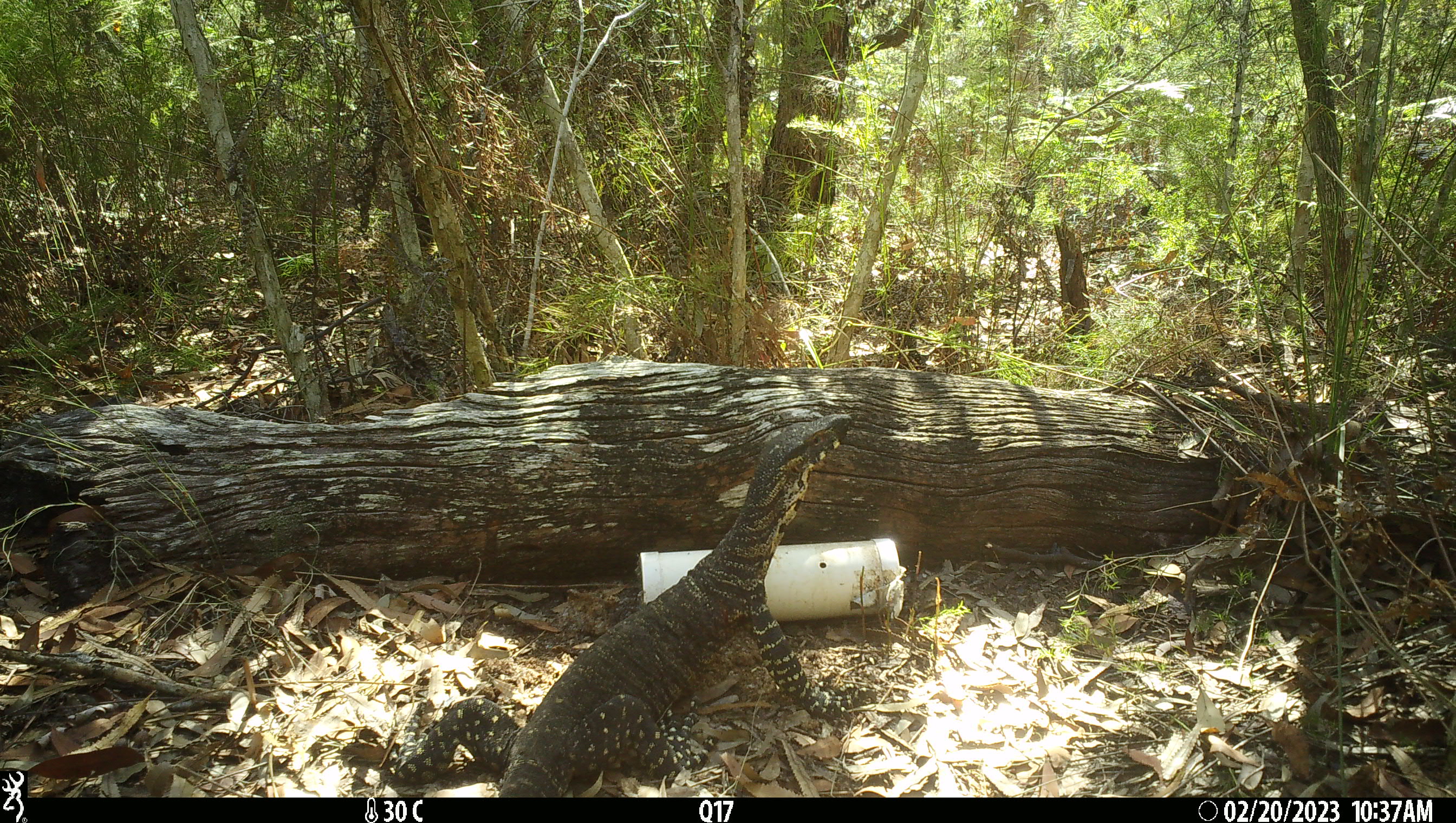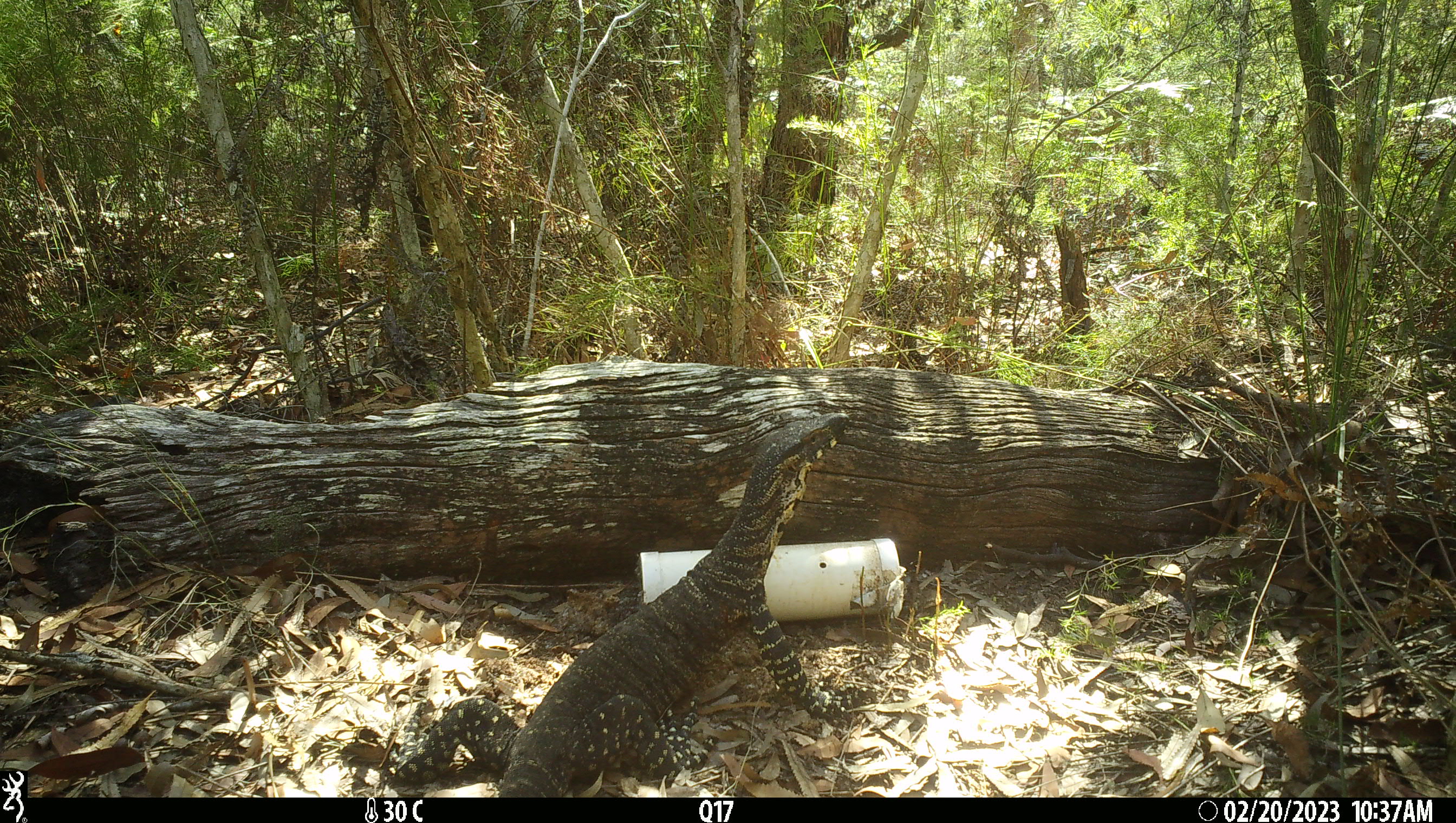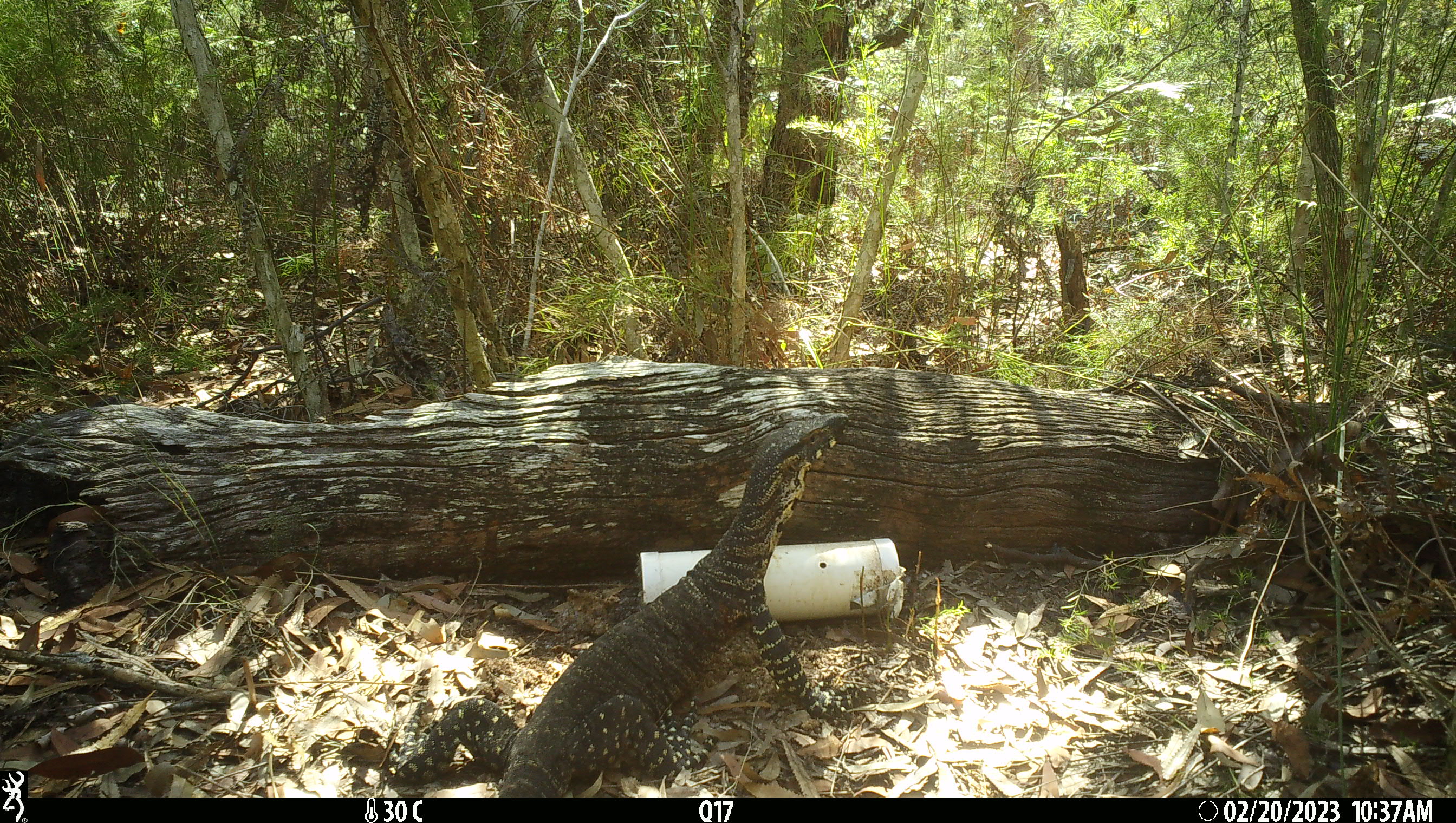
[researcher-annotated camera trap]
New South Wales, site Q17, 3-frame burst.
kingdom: Animalia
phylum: Chordata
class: Reptilia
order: Squamata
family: Varanidae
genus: Varanus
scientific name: Varanus varius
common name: lace monitor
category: goanna